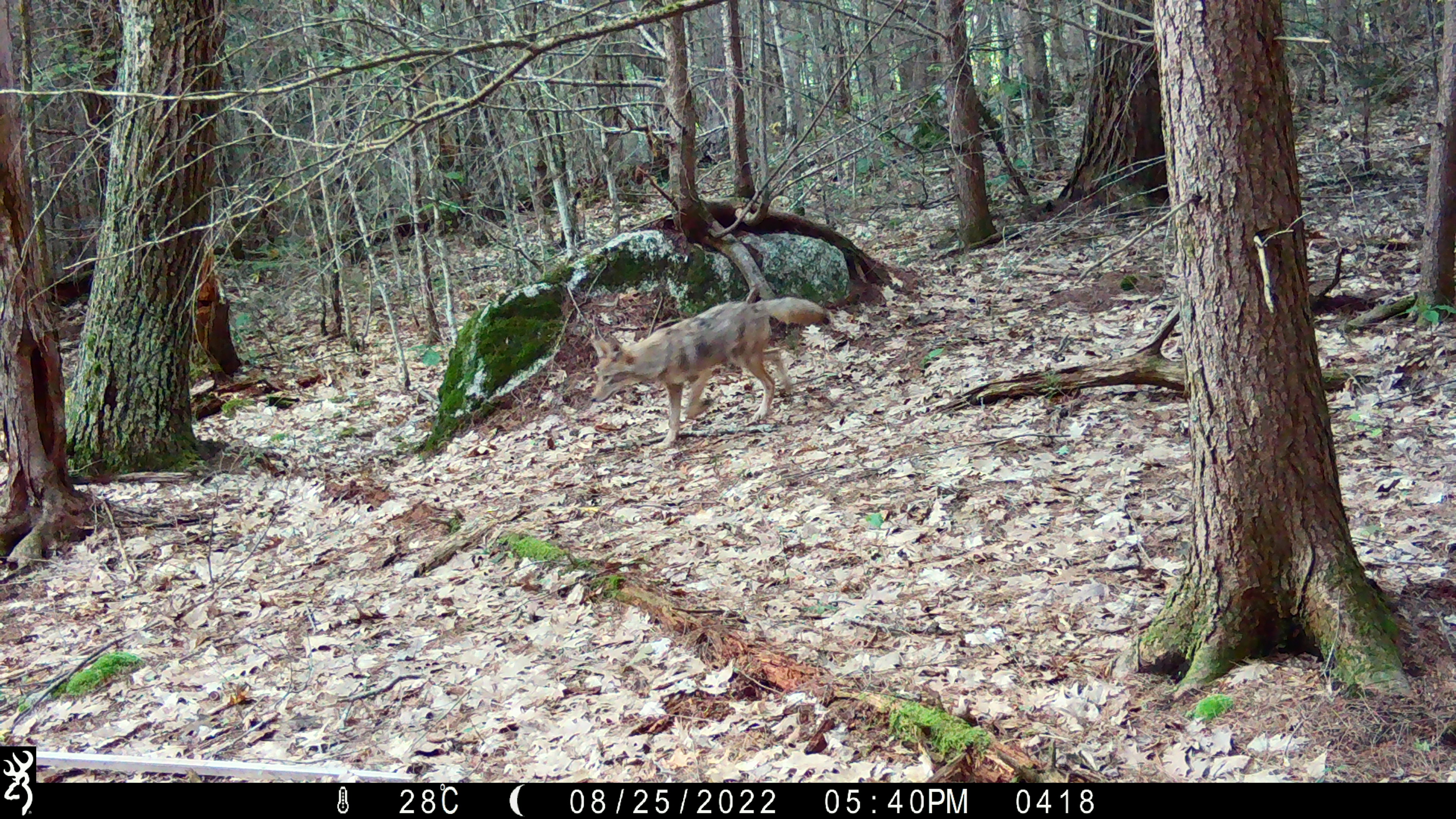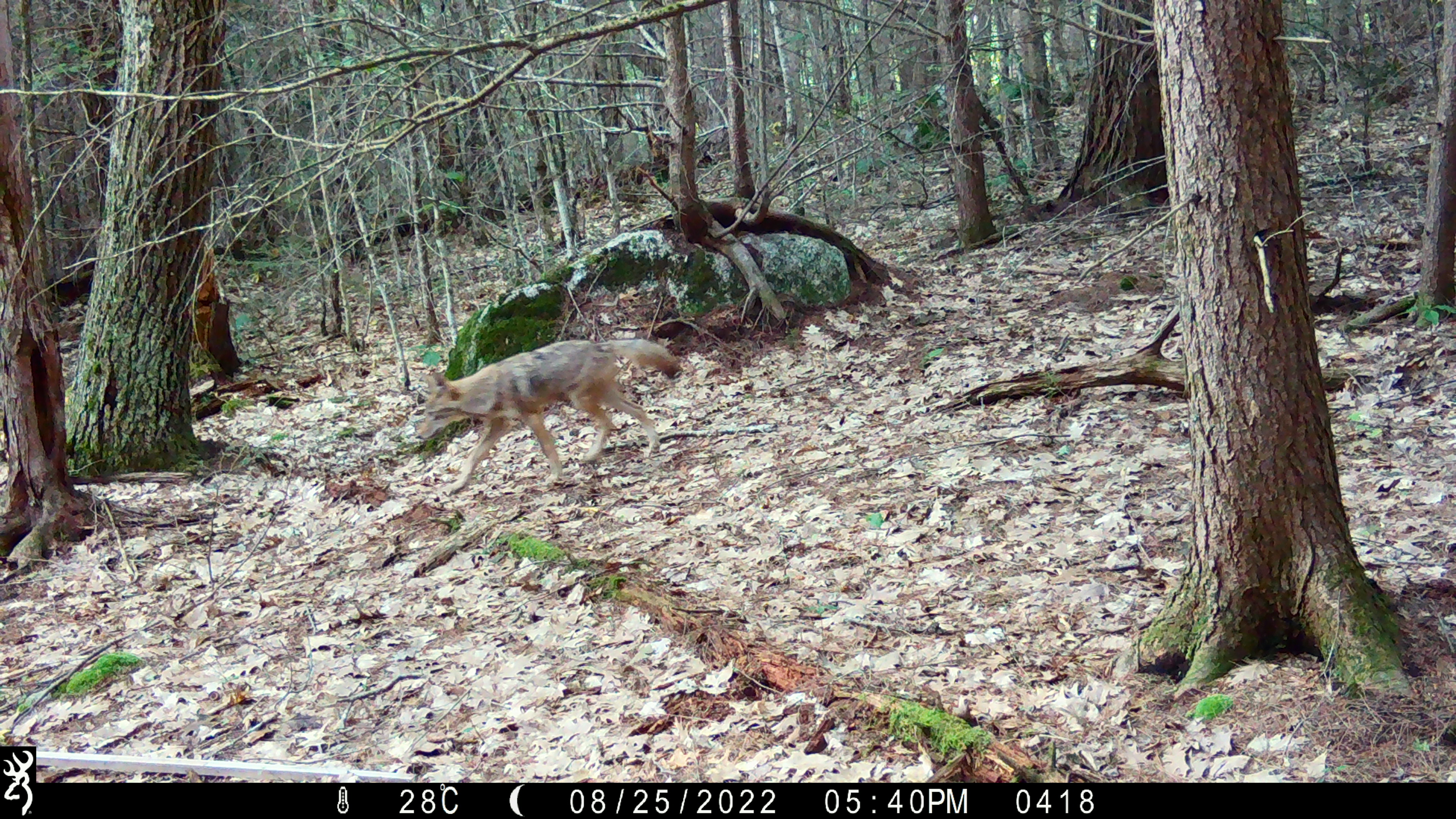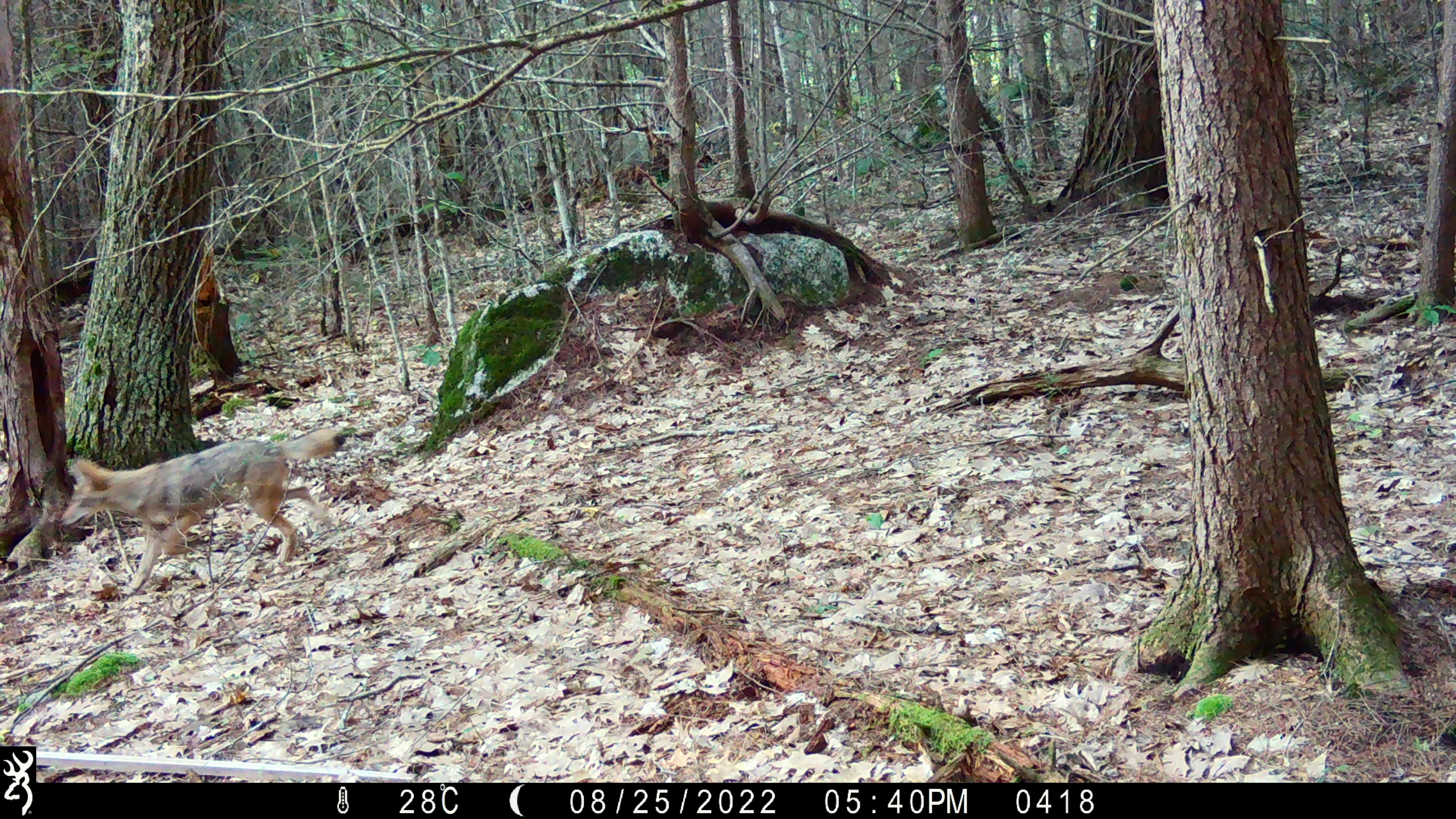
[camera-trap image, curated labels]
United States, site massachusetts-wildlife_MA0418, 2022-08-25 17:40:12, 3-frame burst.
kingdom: Animalia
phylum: Chordata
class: Mammalia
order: Carnivora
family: Canidae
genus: Canis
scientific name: Canis latrans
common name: coyote